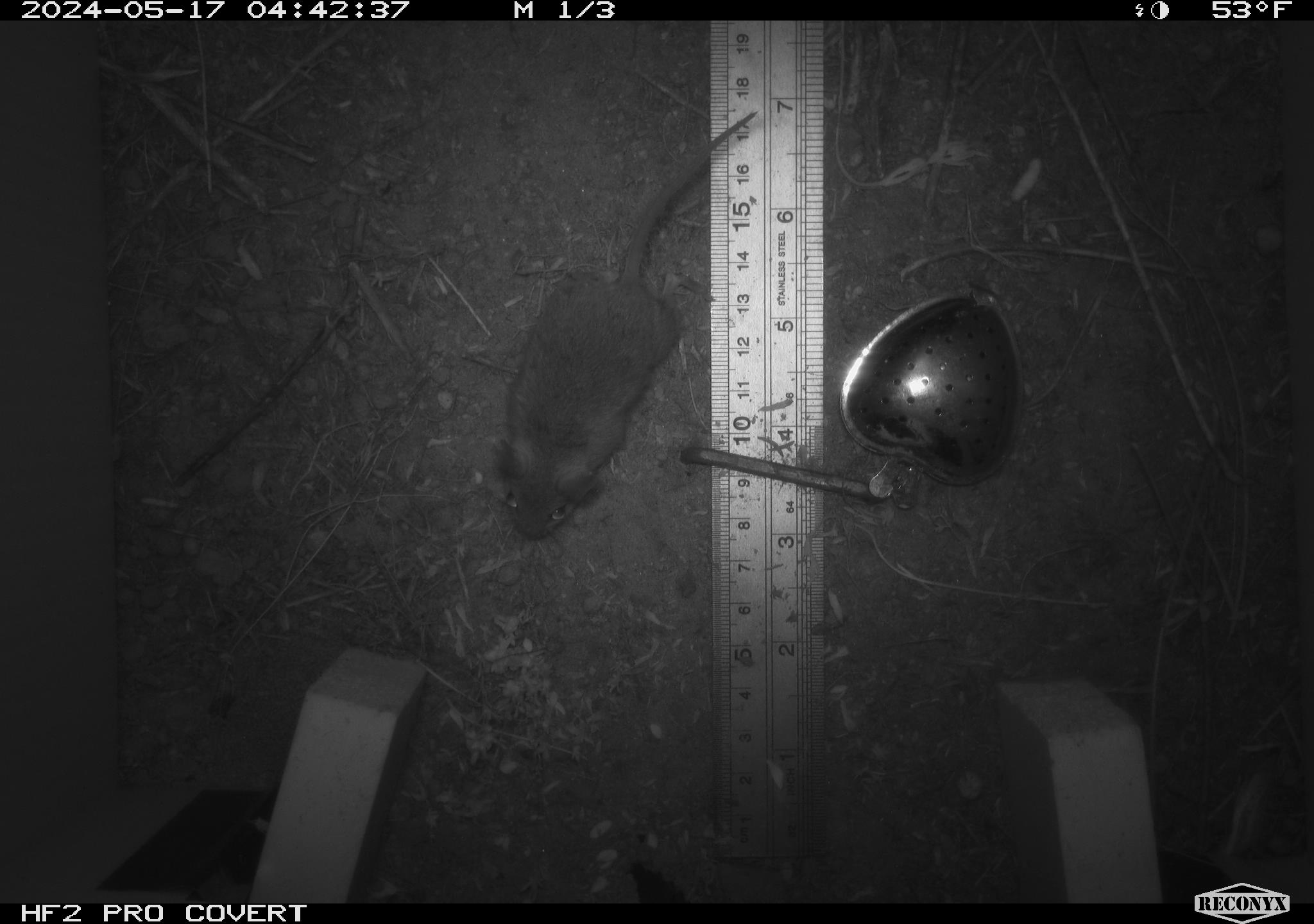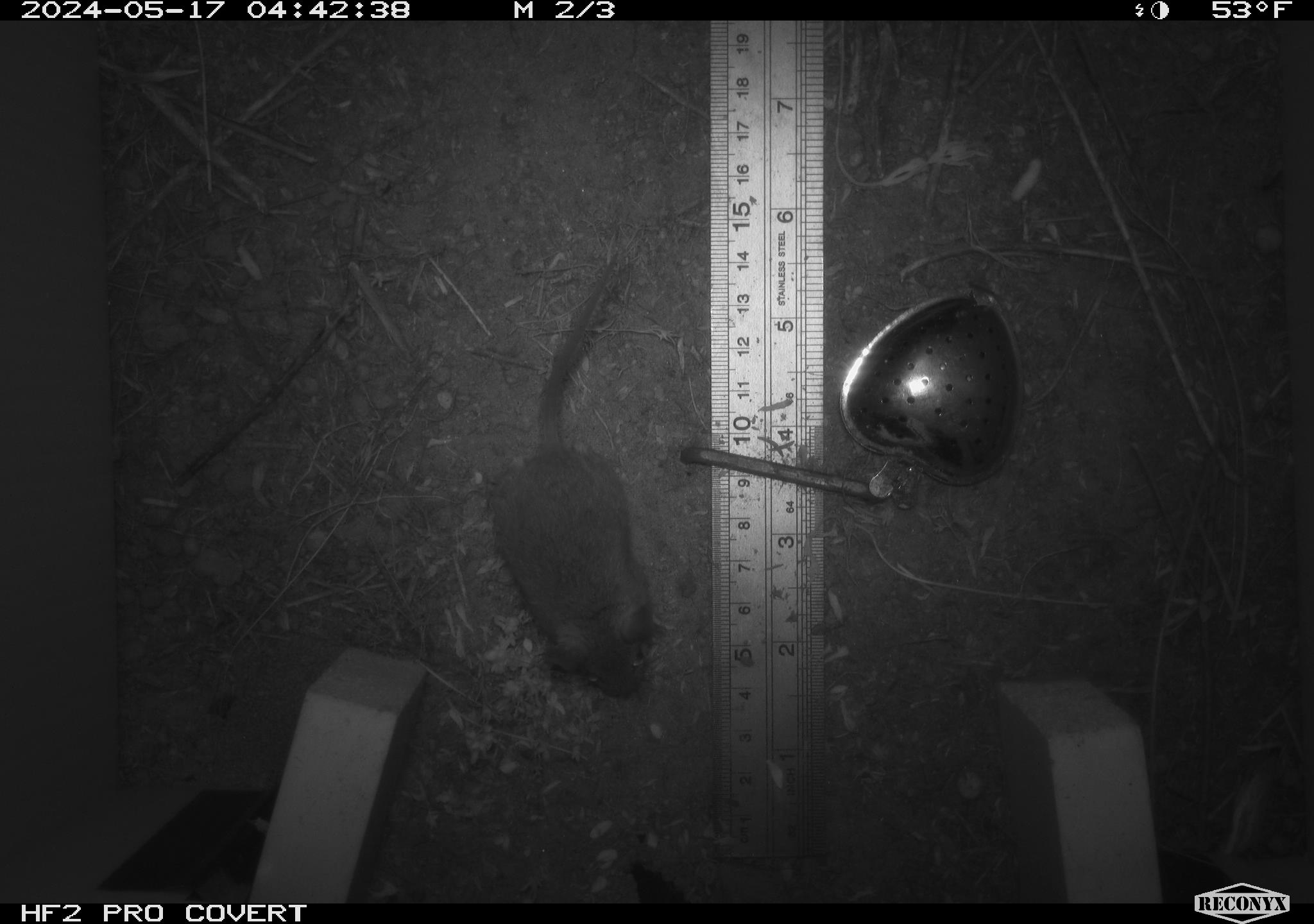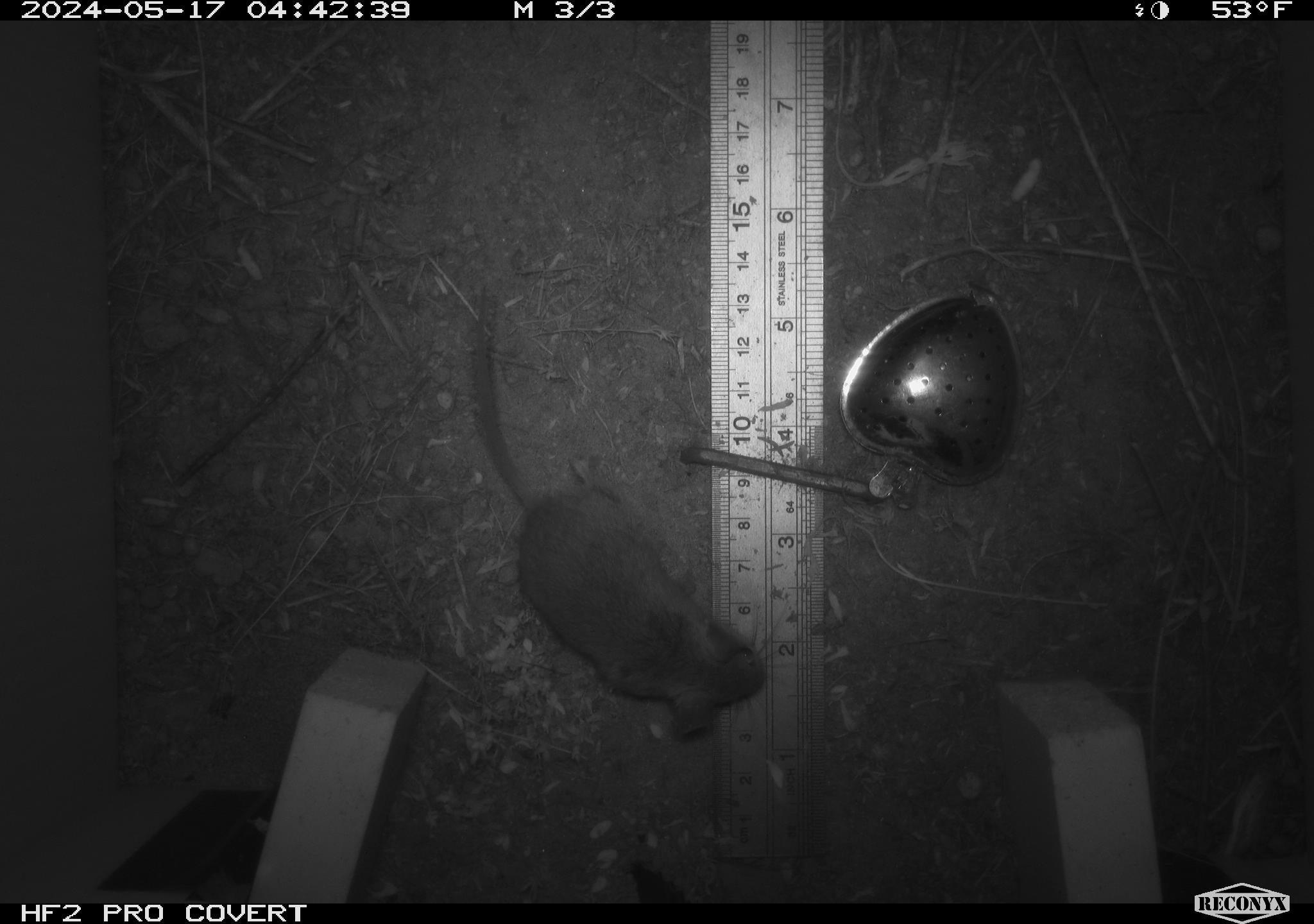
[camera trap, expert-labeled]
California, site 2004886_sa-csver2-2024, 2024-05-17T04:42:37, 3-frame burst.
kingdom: Animalia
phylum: Chordata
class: Mammalia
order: Rodentia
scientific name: Rodentia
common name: rodent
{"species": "rodent (Rodentia)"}